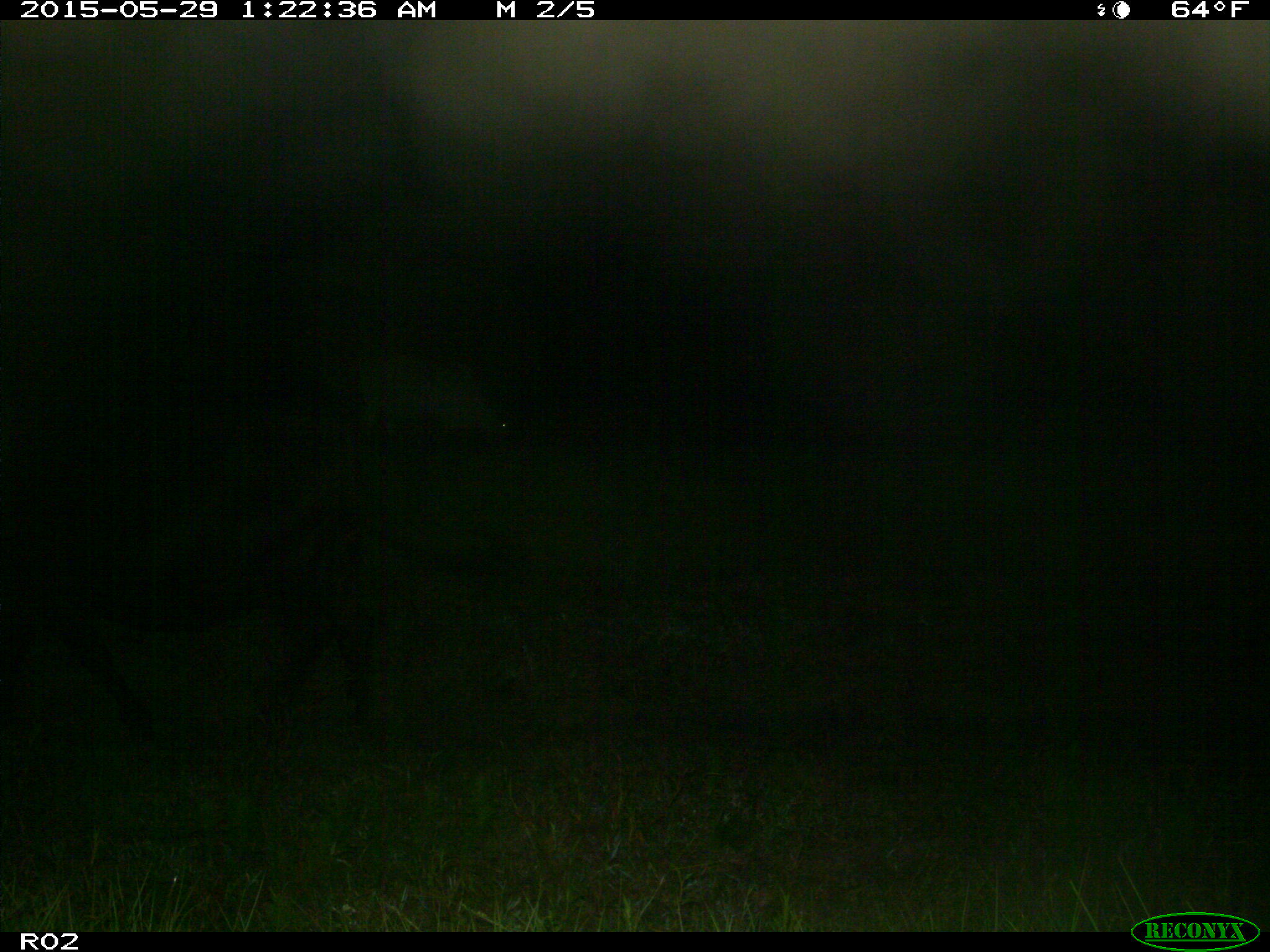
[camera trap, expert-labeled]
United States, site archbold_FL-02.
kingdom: Animalia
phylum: Chordata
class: Mammalia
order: Artiodactyla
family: Bovidae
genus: Bos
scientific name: Bos taurus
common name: domestic cow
Bos taurus (domestic cow).